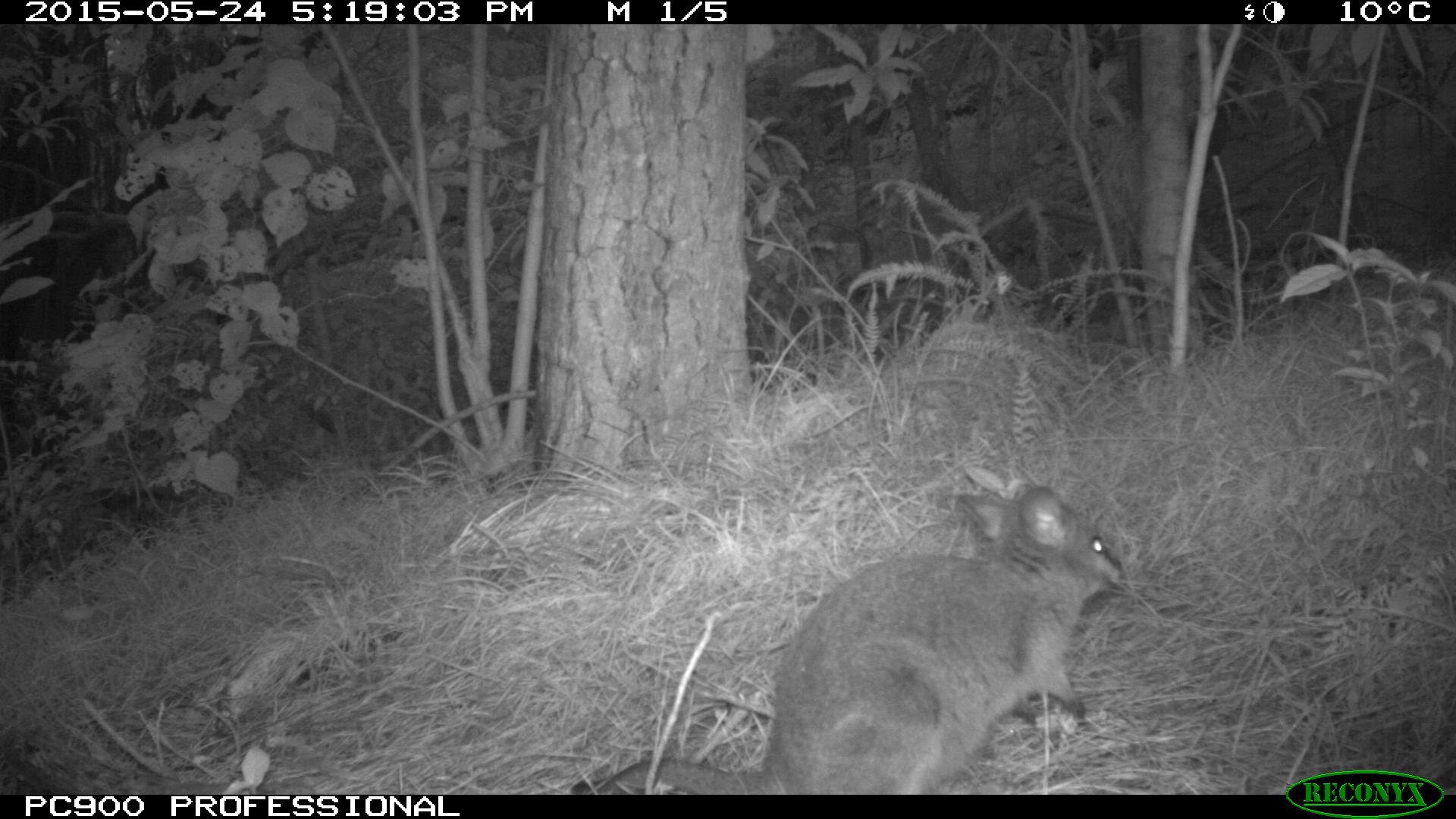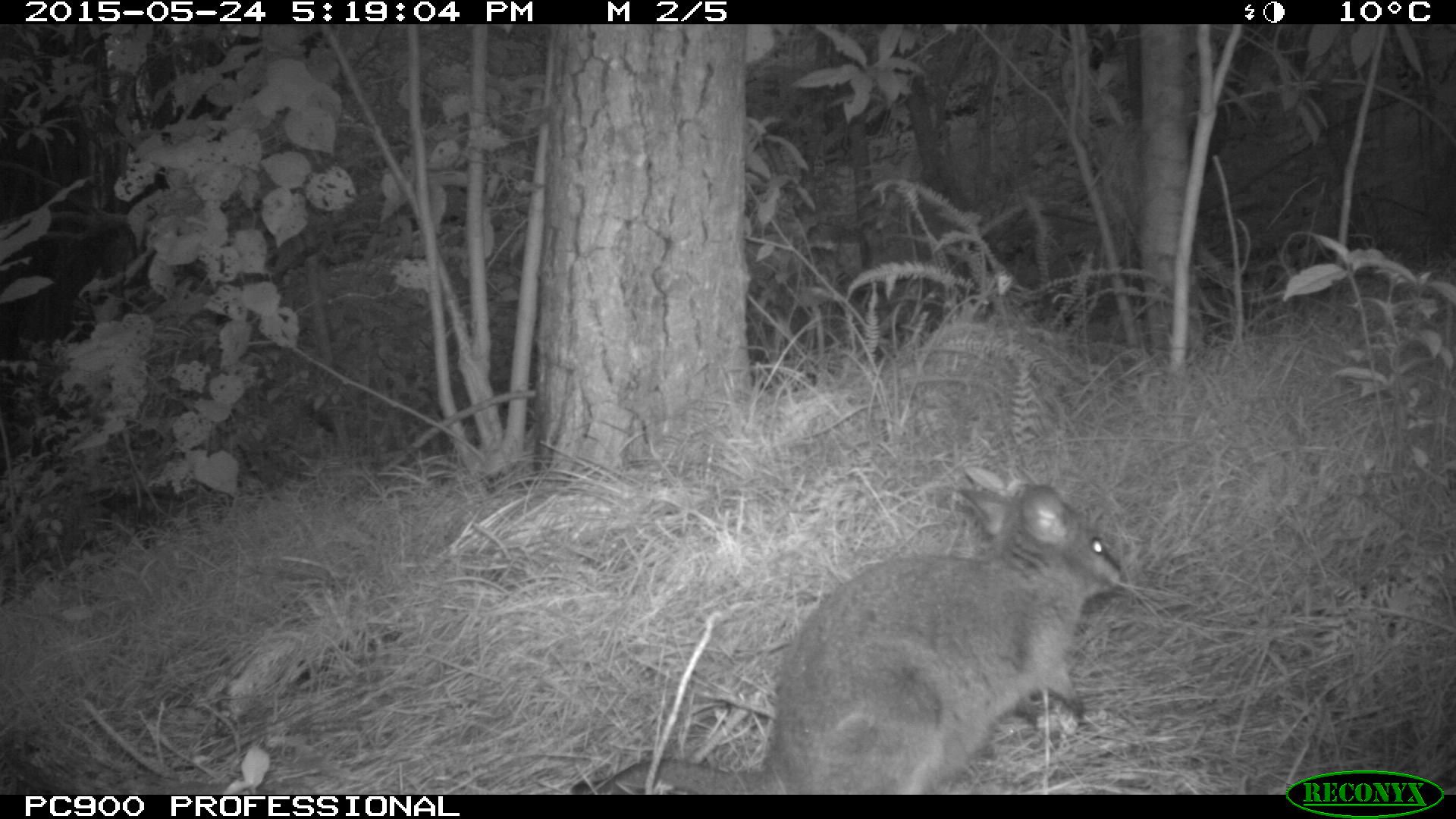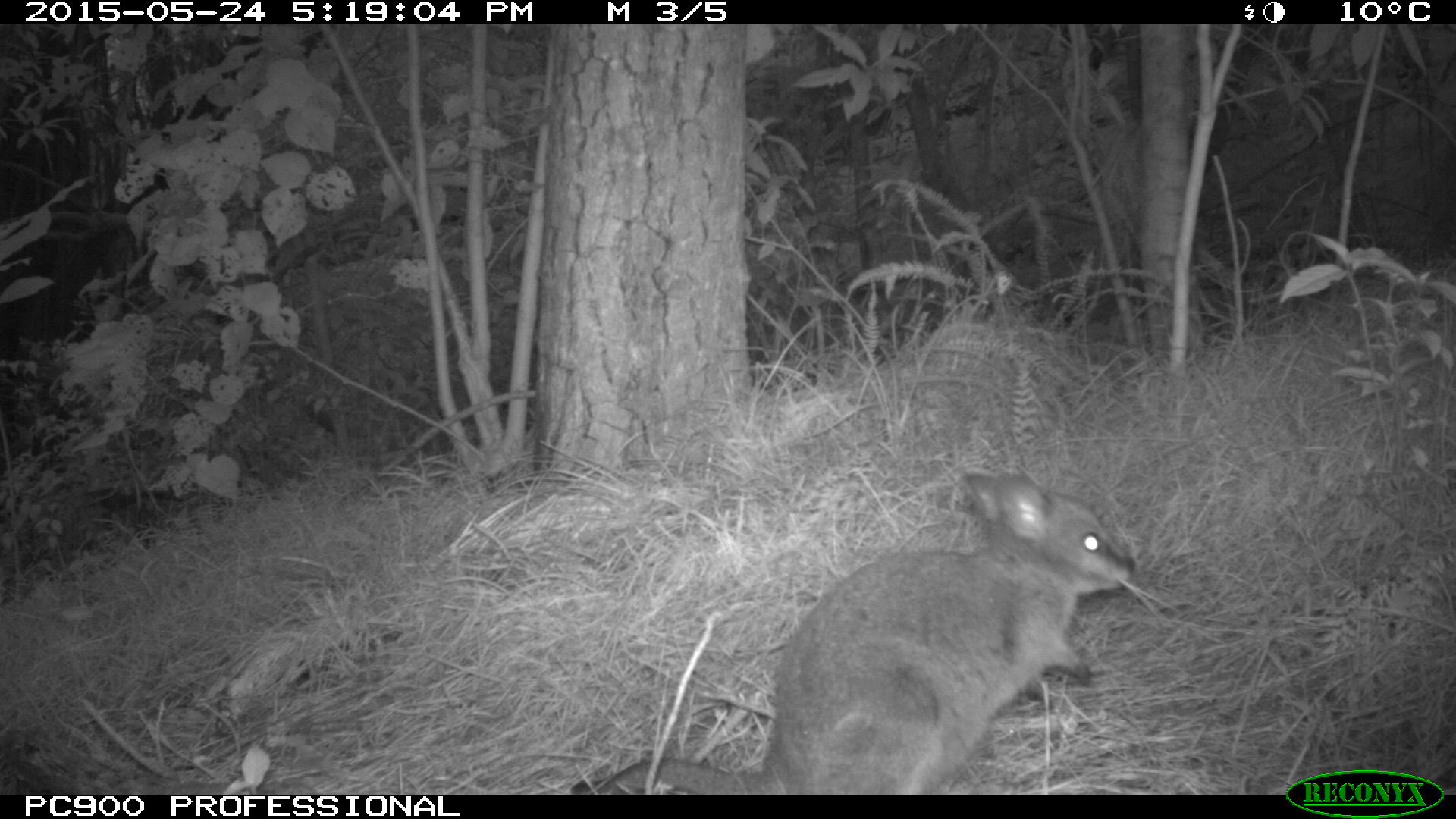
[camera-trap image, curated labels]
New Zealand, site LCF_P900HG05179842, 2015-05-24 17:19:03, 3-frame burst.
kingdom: Animalia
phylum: Chordata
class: Mammalia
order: Diprotodontia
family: Macropodidae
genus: Notamacropus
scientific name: Notamacropus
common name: wallaby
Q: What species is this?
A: Wallaby (Notamacropus).